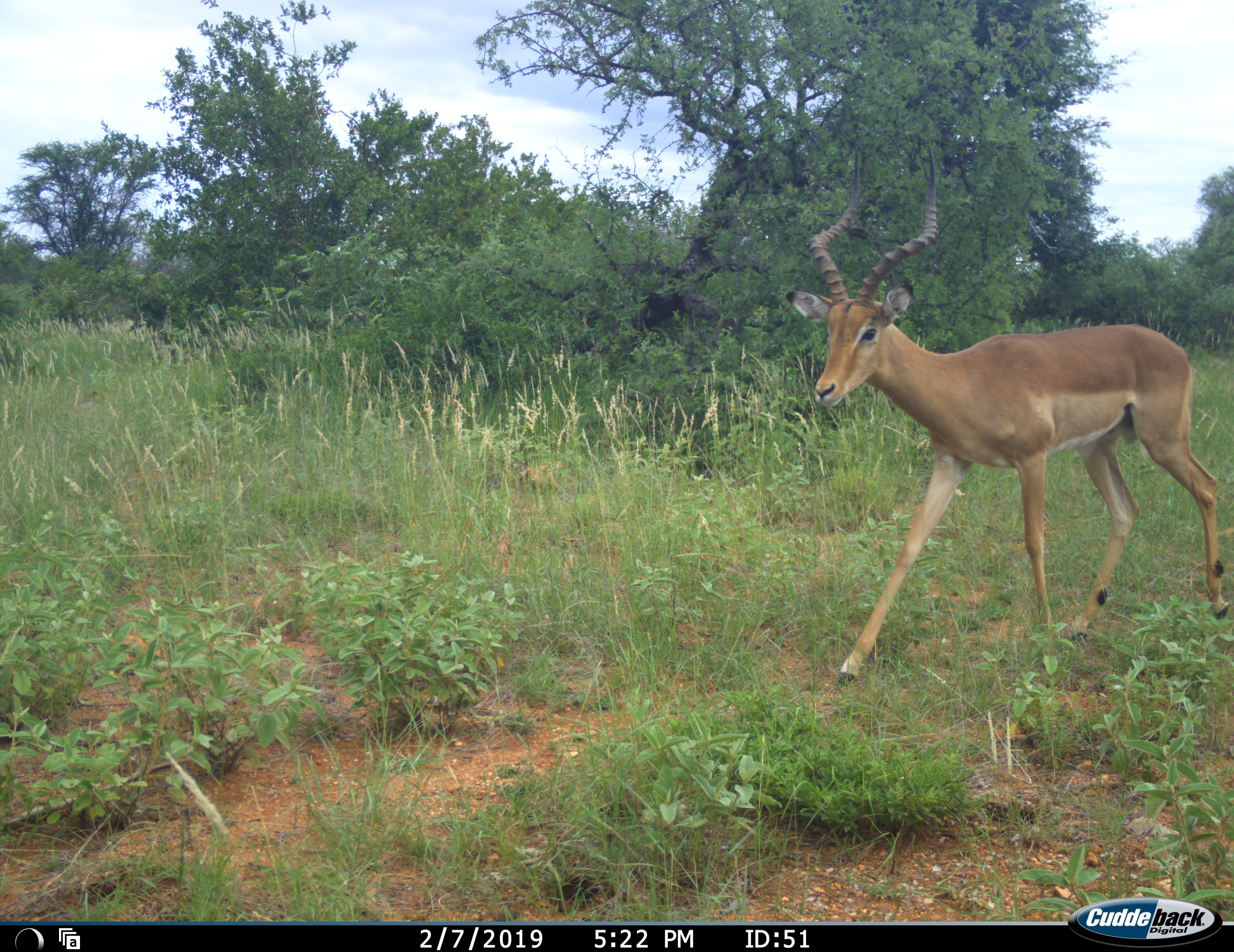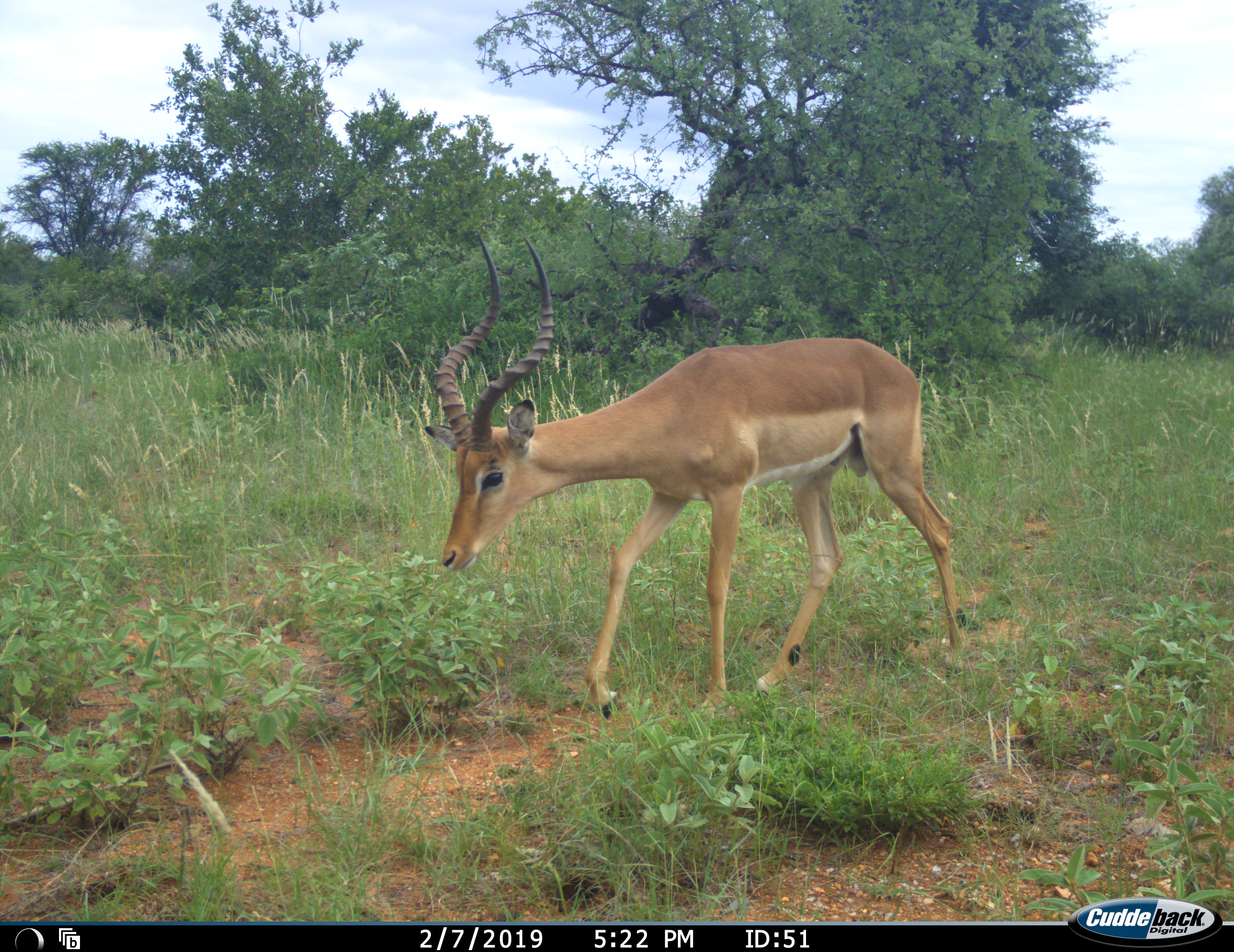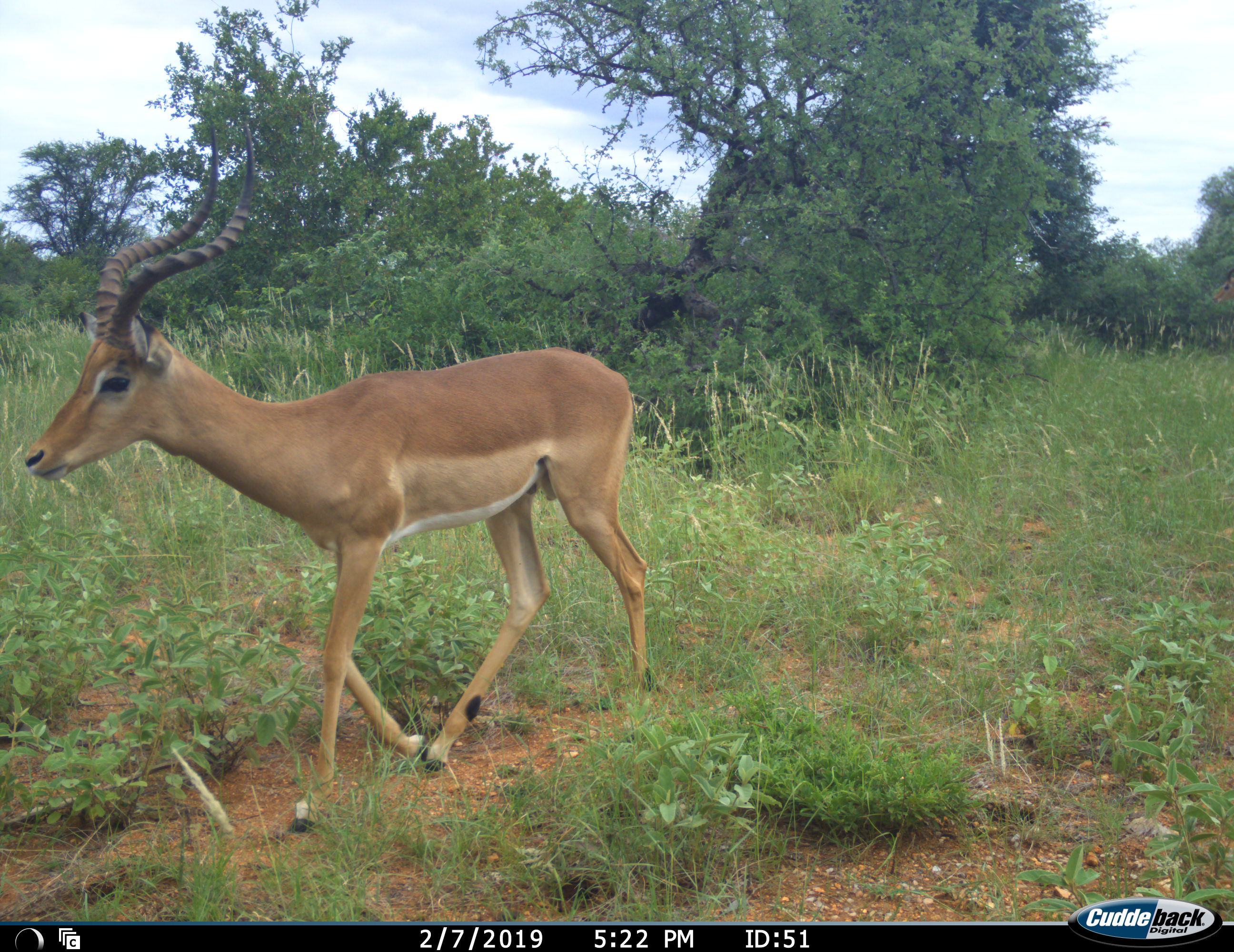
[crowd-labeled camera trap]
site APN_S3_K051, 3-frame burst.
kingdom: Animalia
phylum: Chordata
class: Mammalia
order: Artiodactyla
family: Bovidae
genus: Aepyceros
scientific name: Aepyceros melampus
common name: impala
Impala (Aepyceros melampus), count 1. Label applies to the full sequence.